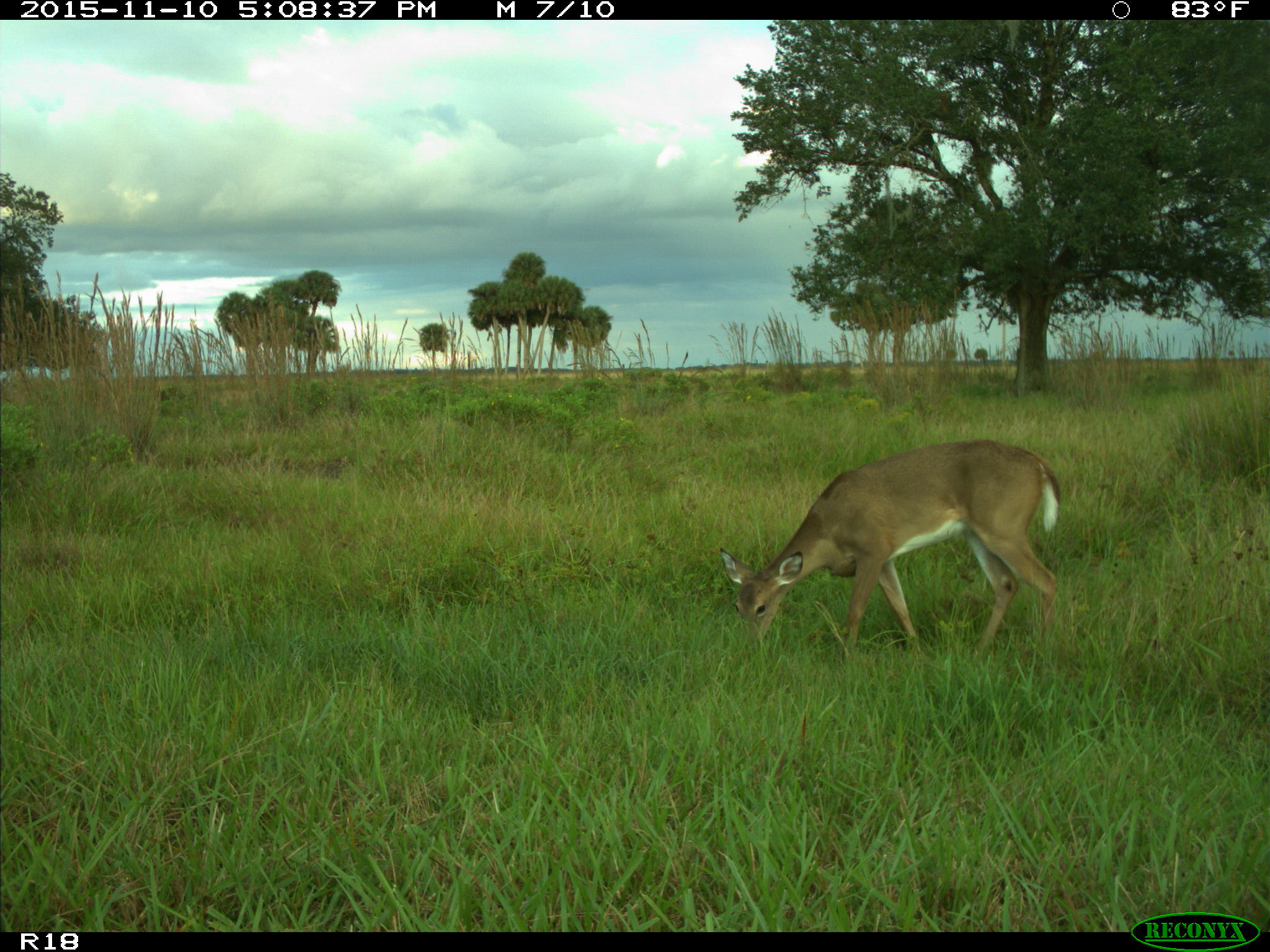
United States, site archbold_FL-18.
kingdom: Animalia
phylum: Chordata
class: Mammalia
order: Artiodactyla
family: Cervidae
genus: Odocoileus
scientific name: Odocoileus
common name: deer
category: unidentified deer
Unidentified deer (deer) (Odocoileus).